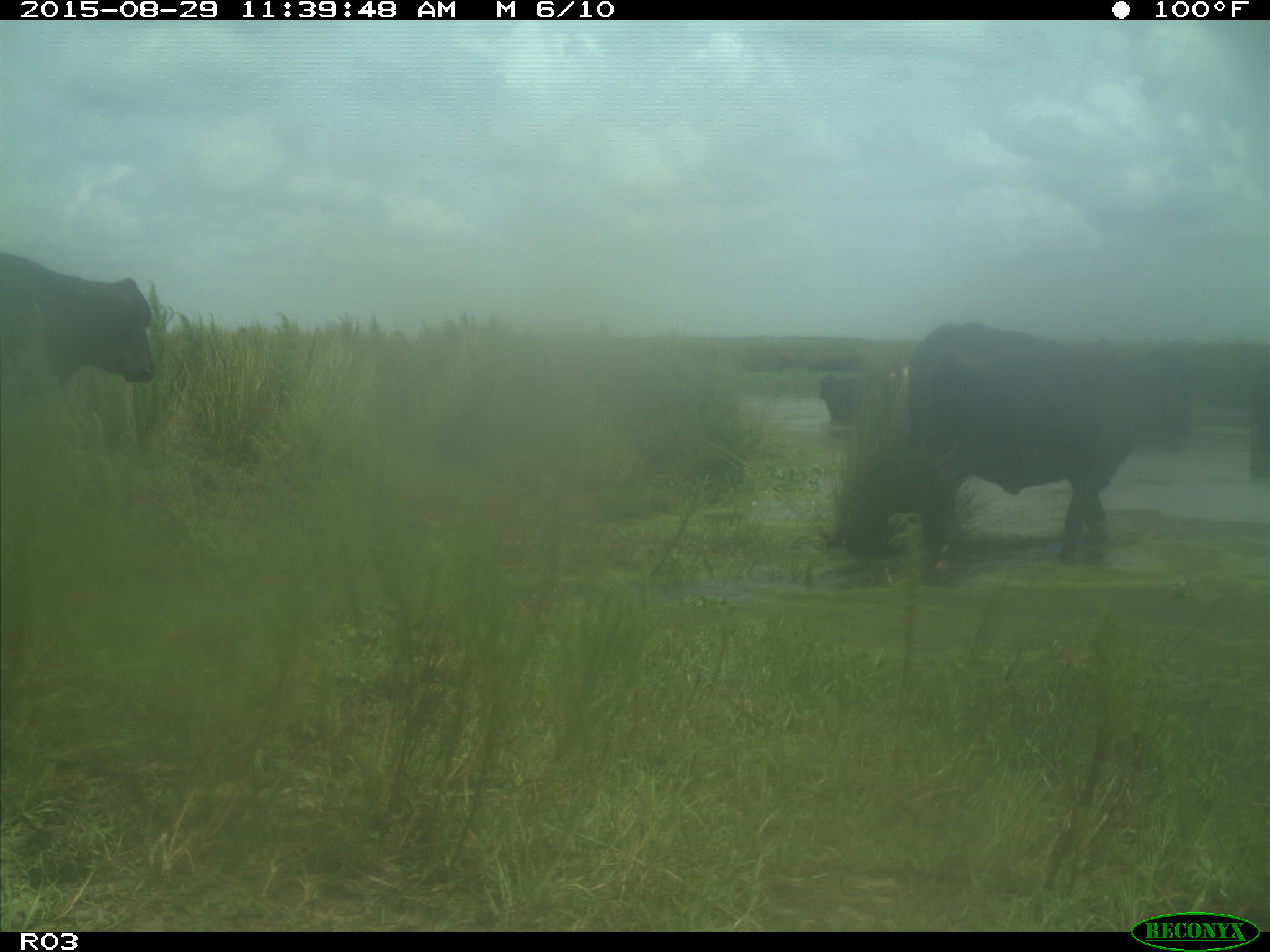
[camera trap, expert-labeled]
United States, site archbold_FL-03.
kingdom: Animalia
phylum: Chordata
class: Mammalia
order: Artiodactyla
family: Bovidae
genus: Bos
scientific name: Bos taurus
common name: domestic cow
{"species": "Bos taurus (domestic cow)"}